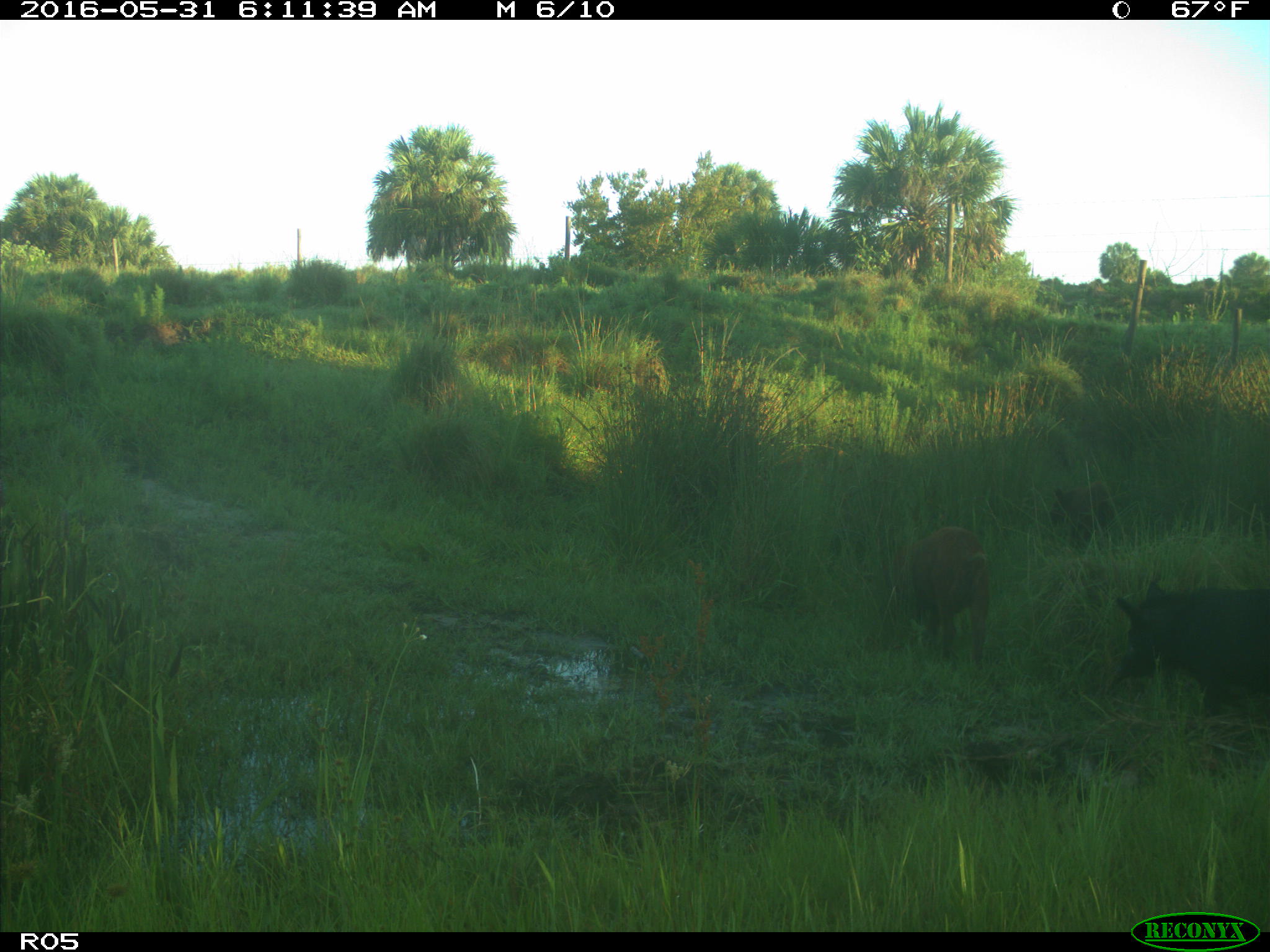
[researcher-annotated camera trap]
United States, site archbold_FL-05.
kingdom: Animalia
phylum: Chordata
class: Mammalia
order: Artiodactyla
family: Suidae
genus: Sus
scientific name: Sus scrofa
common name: wild boar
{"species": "Sus scrofa (wild boar)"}